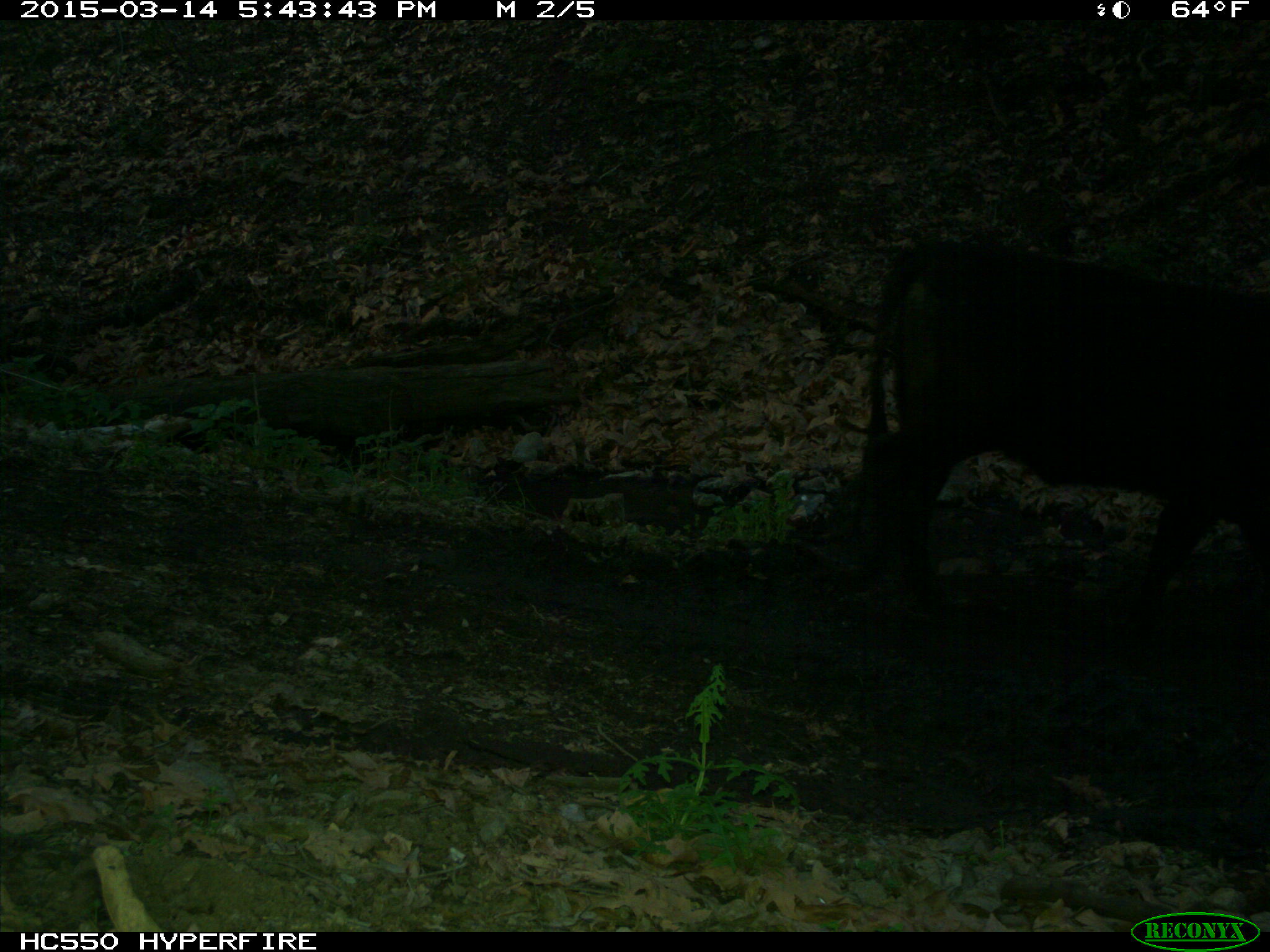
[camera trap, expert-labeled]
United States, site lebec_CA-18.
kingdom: Animalia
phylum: Chordata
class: Mammalia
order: Artiodactyla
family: Bovidae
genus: Bos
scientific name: Bos taurus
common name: domestic cow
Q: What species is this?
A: Bos taurus (domestic cow).